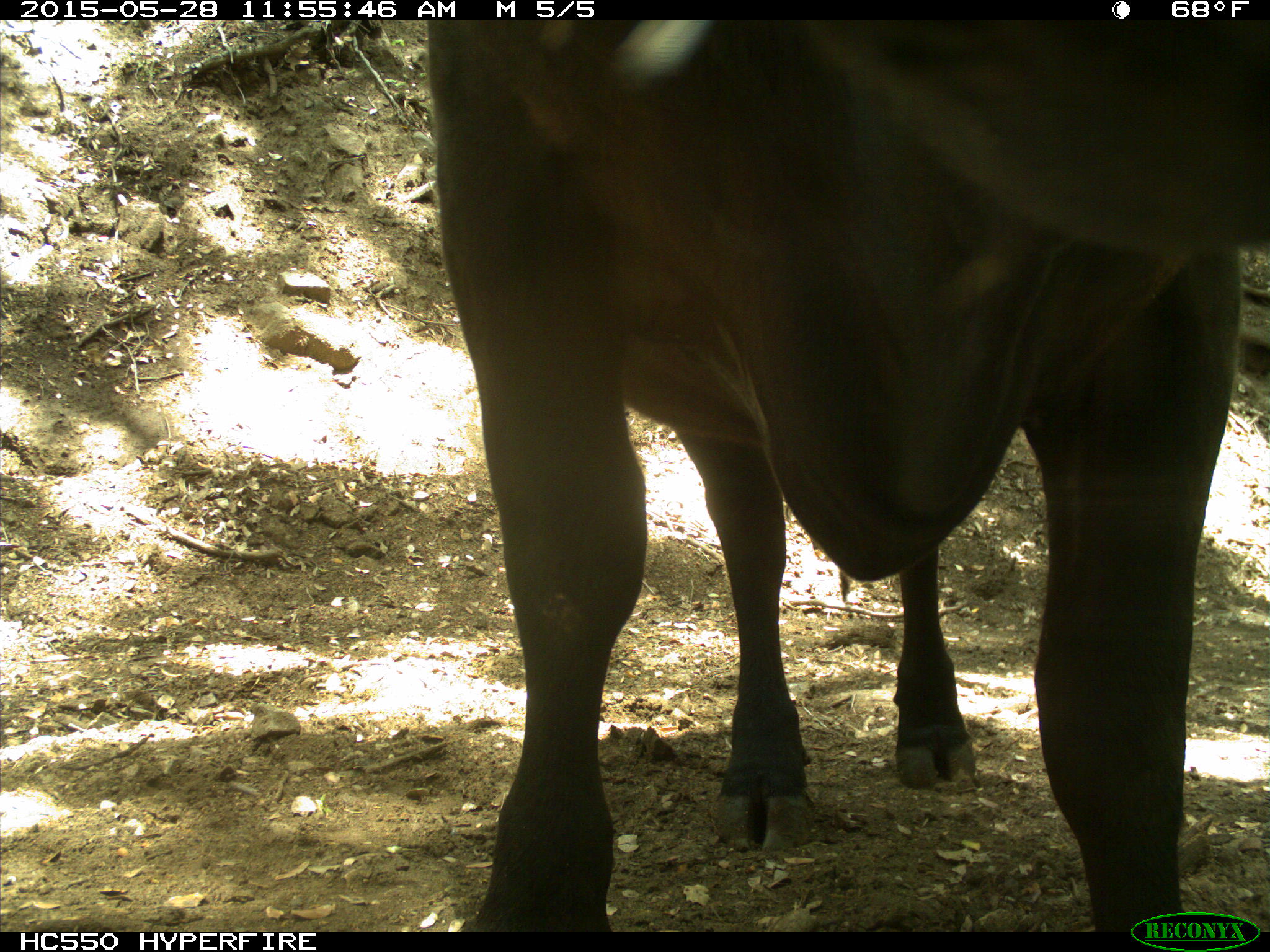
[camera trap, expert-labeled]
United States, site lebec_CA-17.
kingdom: Animalia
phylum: Chordata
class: Mammalia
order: Artiodactyla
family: Bovidae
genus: Bos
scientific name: Bos taurus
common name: domestic cow